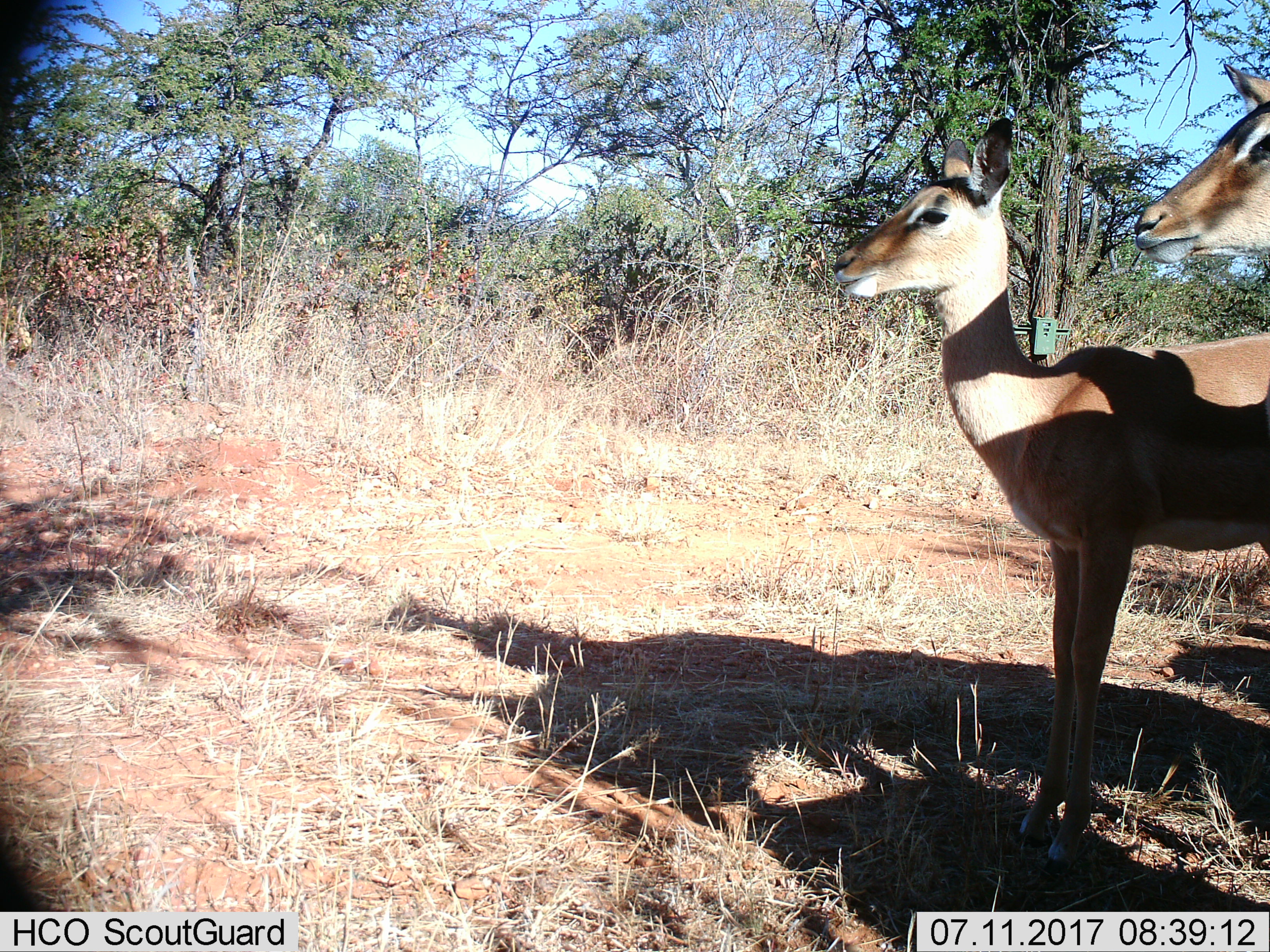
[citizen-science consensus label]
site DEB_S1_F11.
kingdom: Animalia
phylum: Chordata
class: Mammalia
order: Artiodactyla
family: Bovidae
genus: Aepyceros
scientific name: Aepyceros melampus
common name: impala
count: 2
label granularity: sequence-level